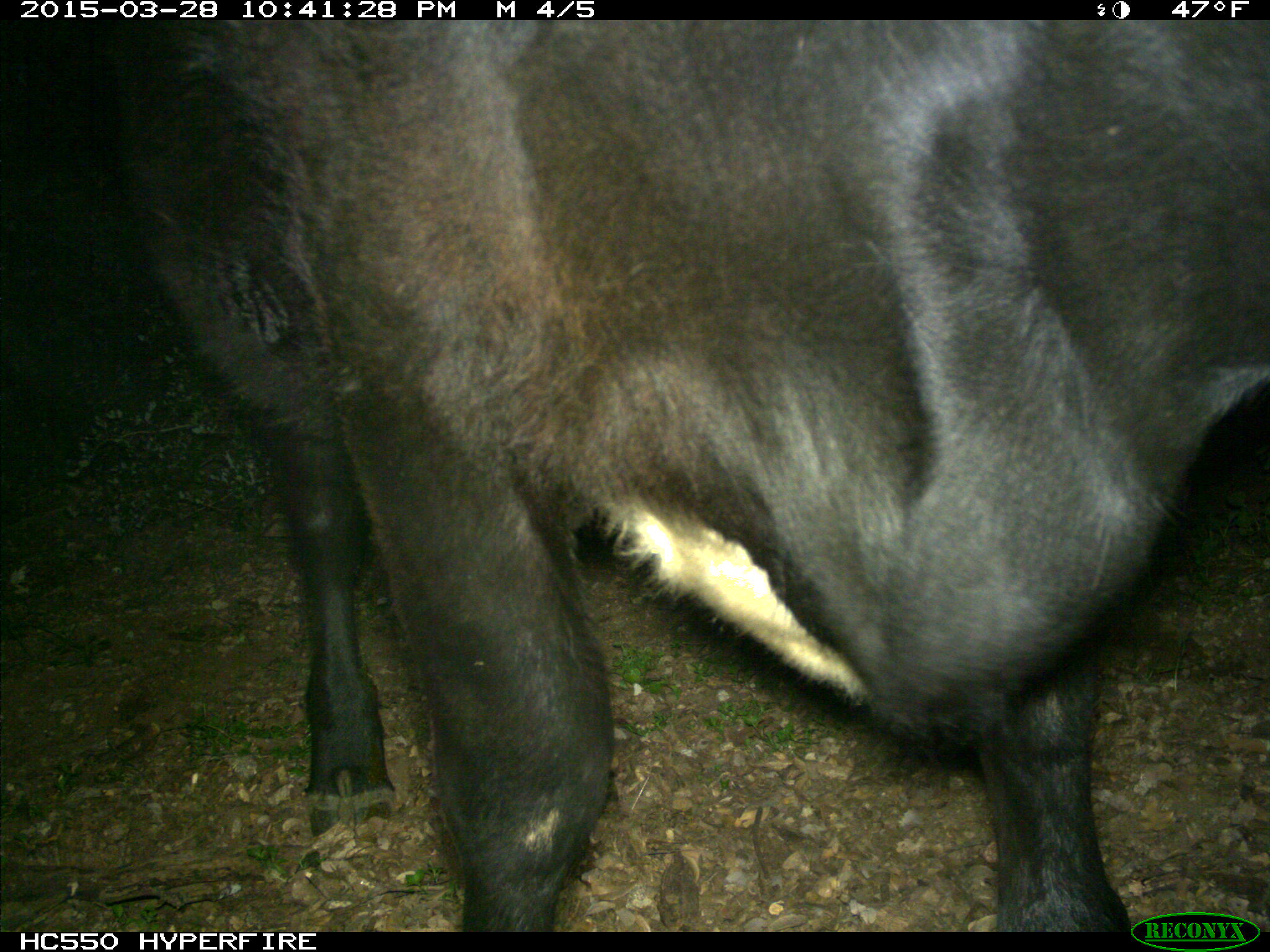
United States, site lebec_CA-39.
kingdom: Animalia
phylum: Chordata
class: Mammalia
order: Artiodactyla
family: Bovidae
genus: Bos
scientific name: Bos taurus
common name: domestic cow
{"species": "Bos taurus (domestic cow)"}